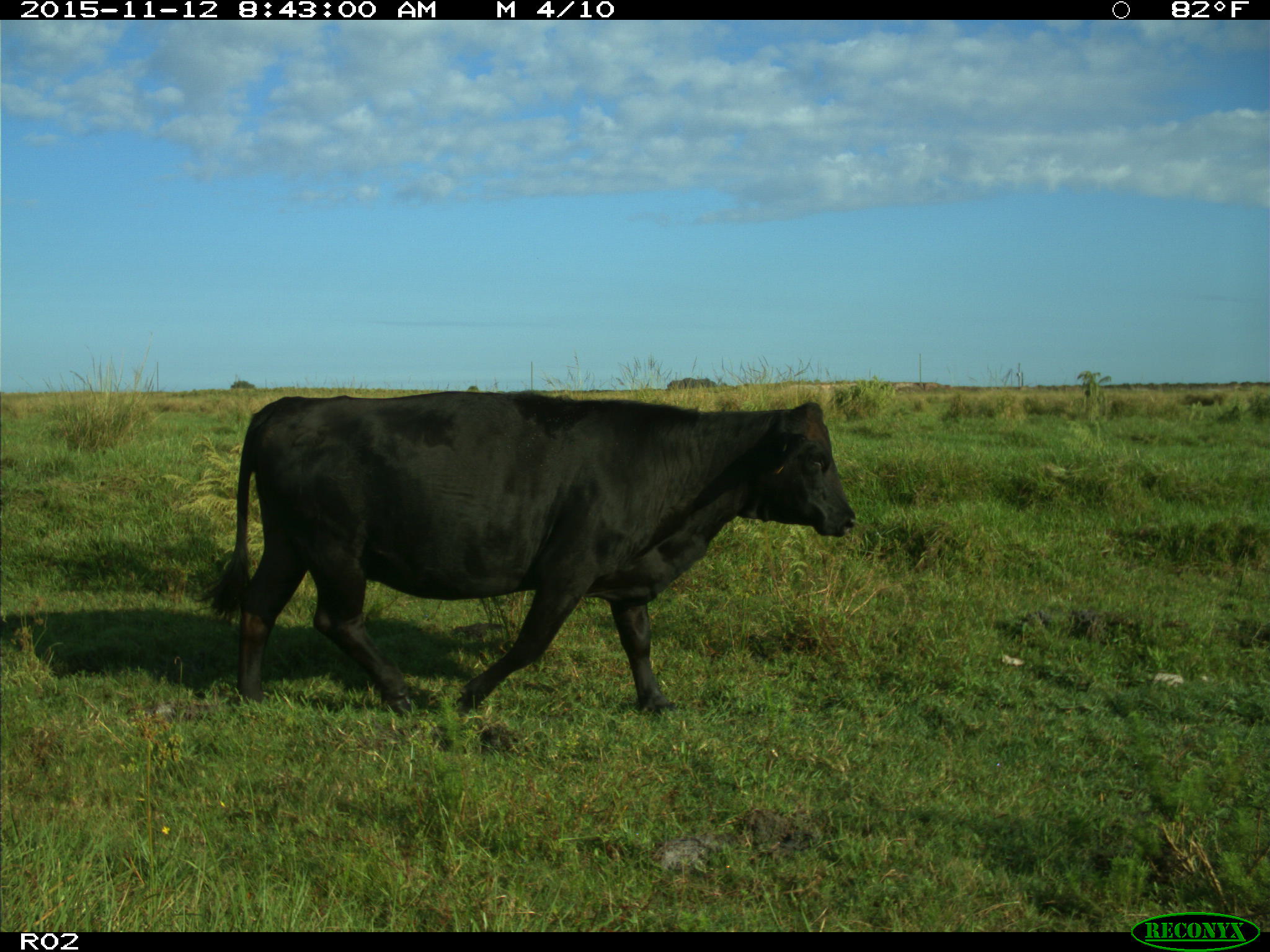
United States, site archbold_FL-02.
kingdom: Animalia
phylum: Chordata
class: Mammalia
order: Artiodactyla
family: Bovidae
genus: Bos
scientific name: Bos taurus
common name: domestic cow